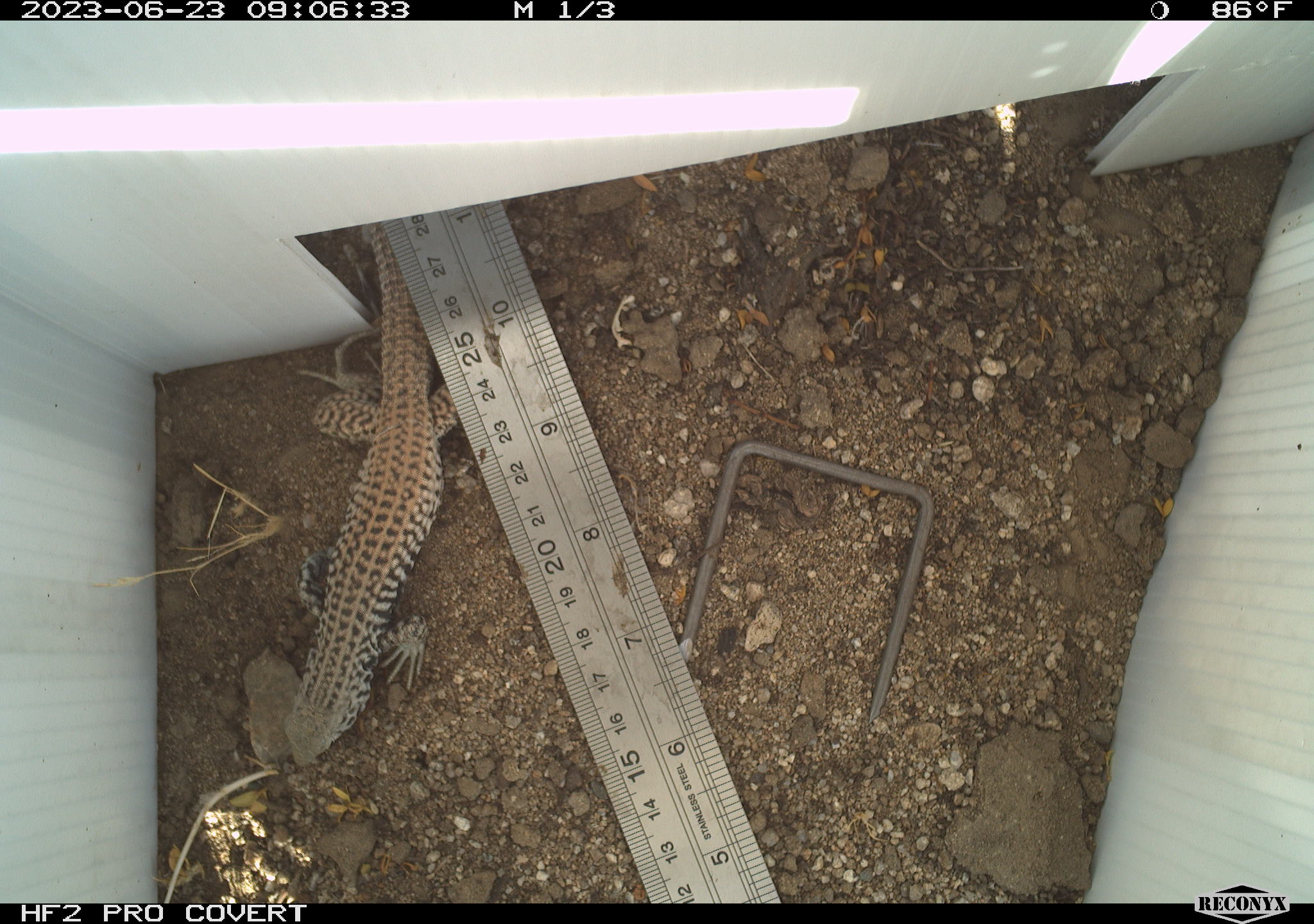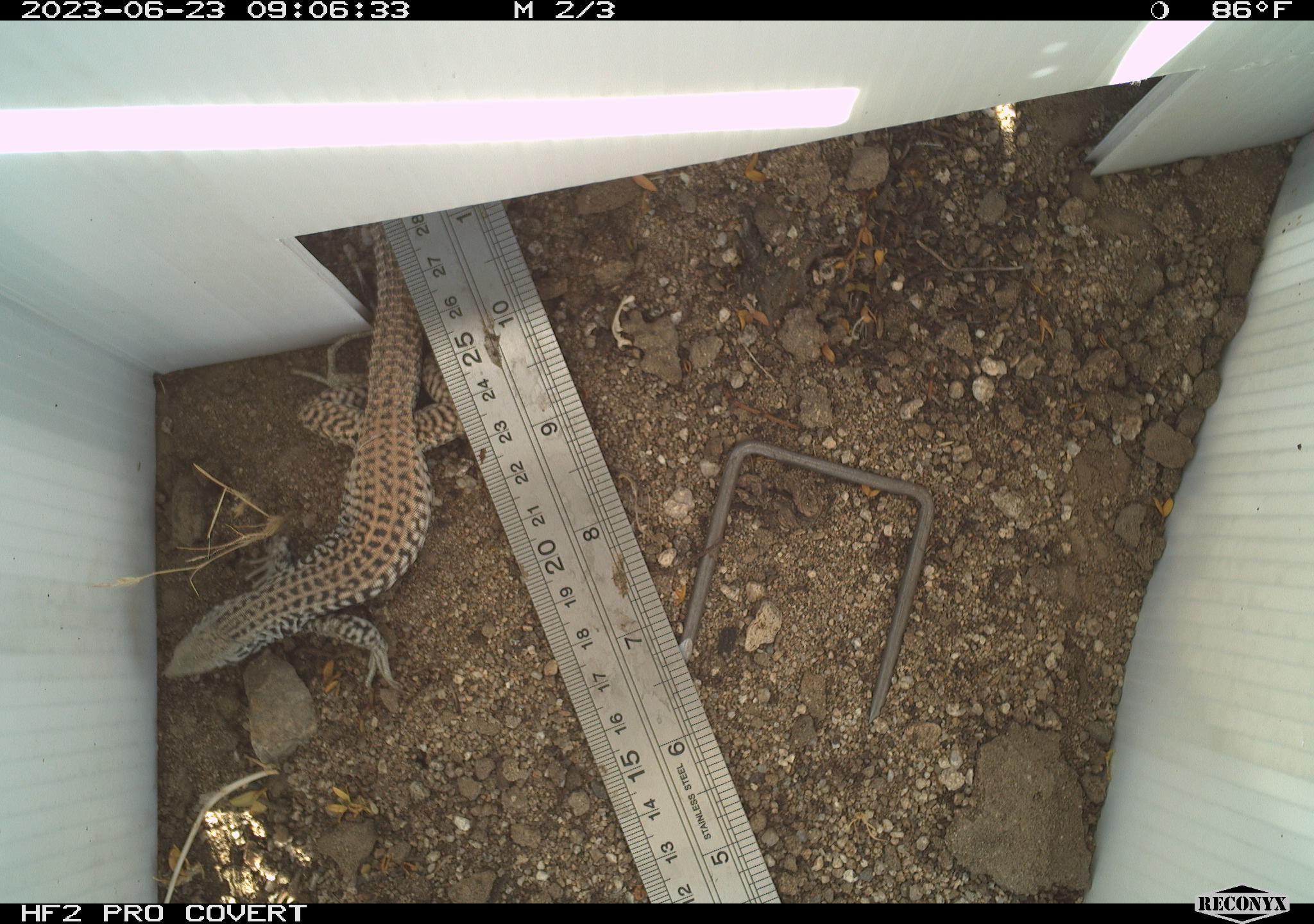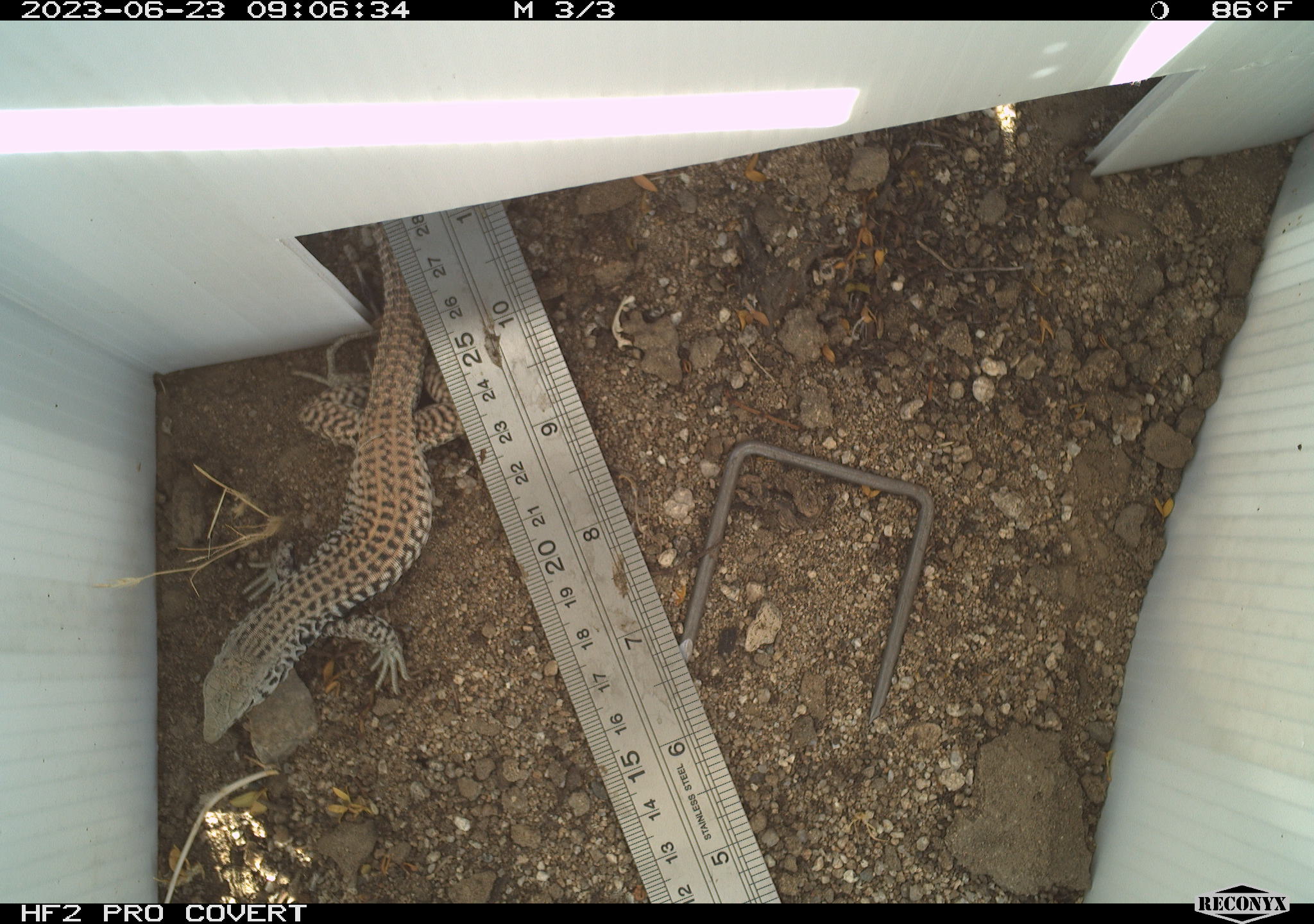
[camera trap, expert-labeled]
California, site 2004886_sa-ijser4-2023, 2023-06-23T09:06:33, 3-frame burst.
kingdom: Animalia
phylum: Chordata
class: Reptilia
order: Squamata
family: Teiidae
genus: Aspidoscelis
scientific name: Aspidoscelis tigris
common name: western whiptail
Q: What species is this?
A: Western whiptail (Aspidoscelis tigris).